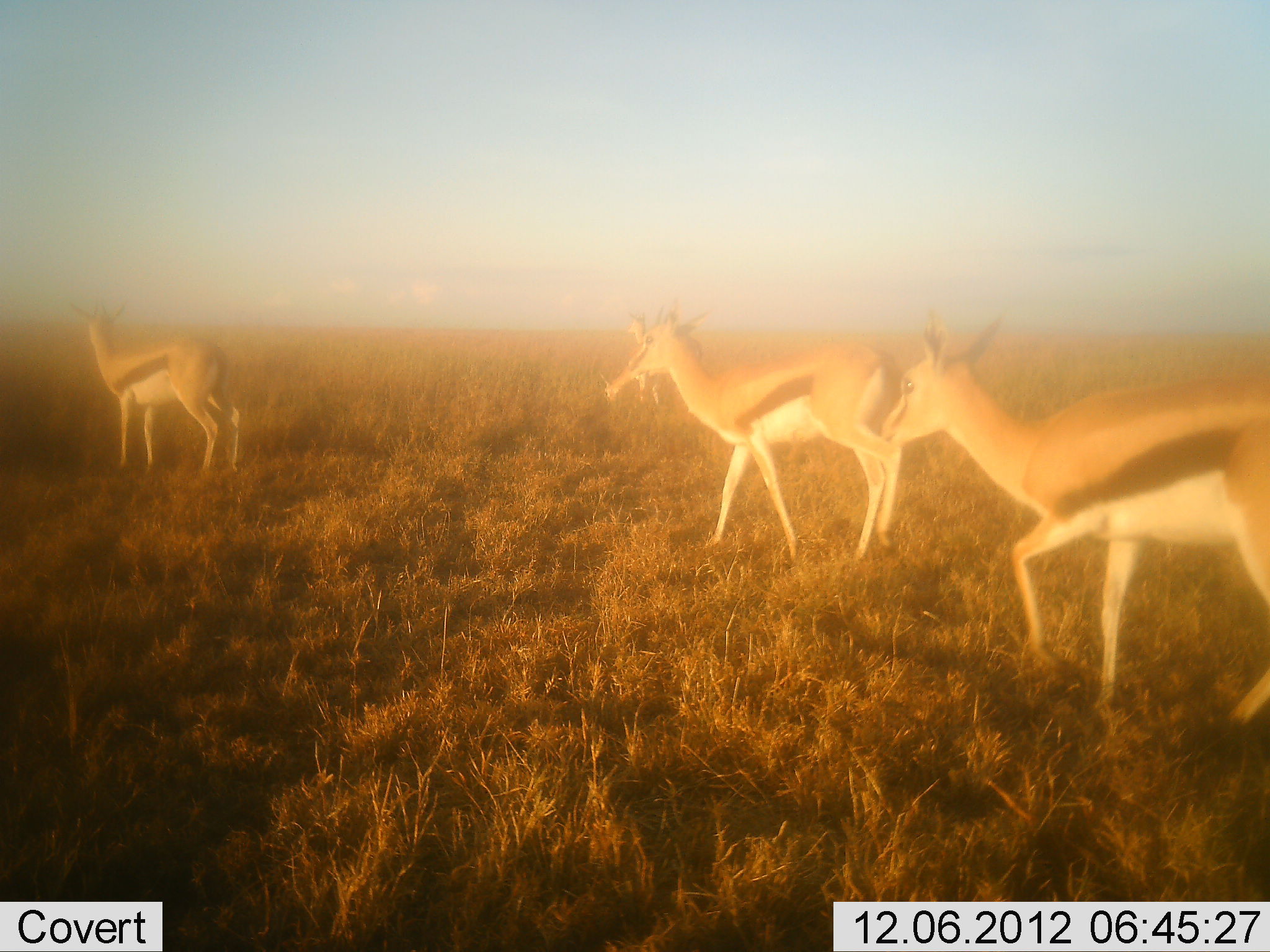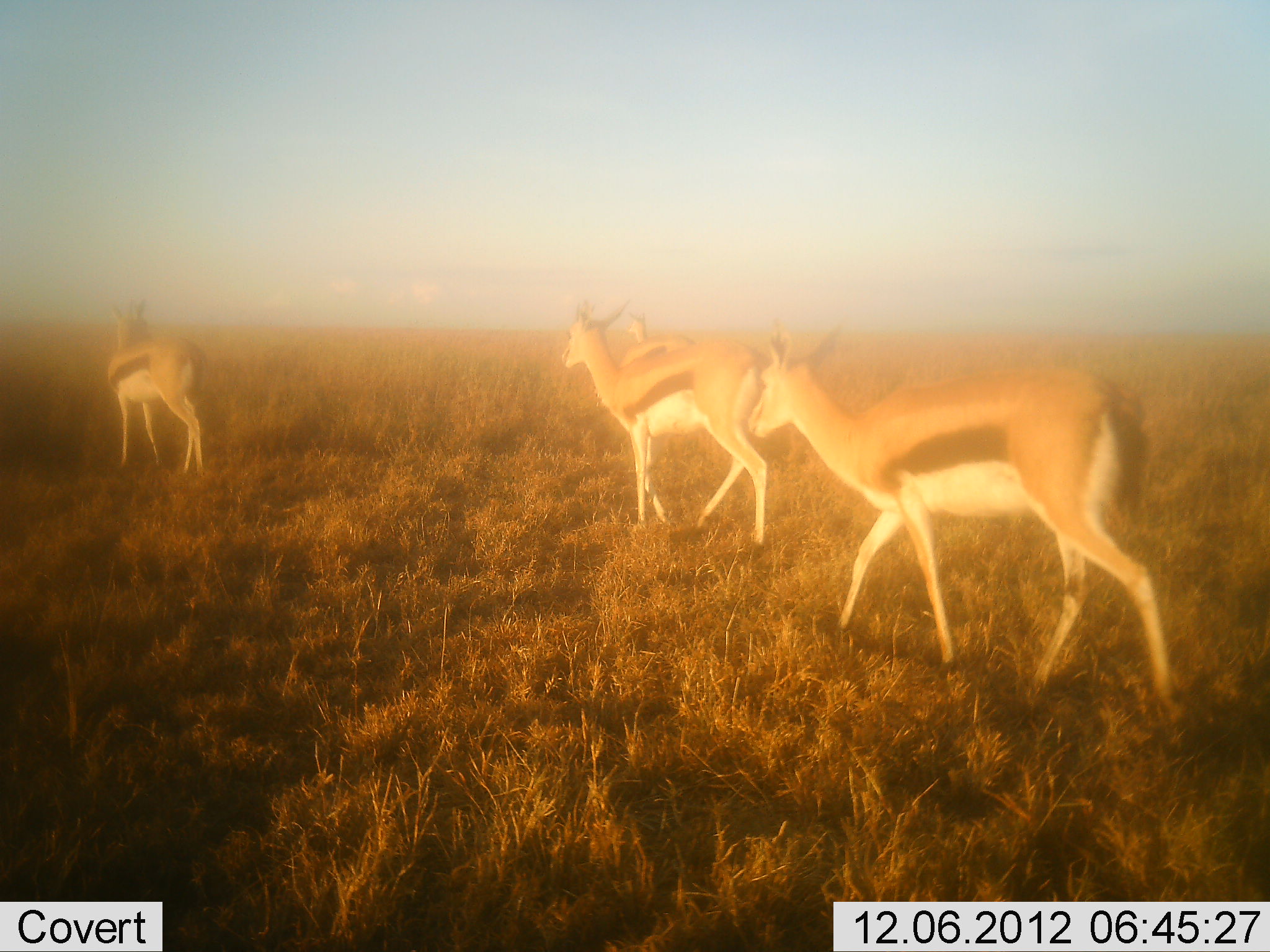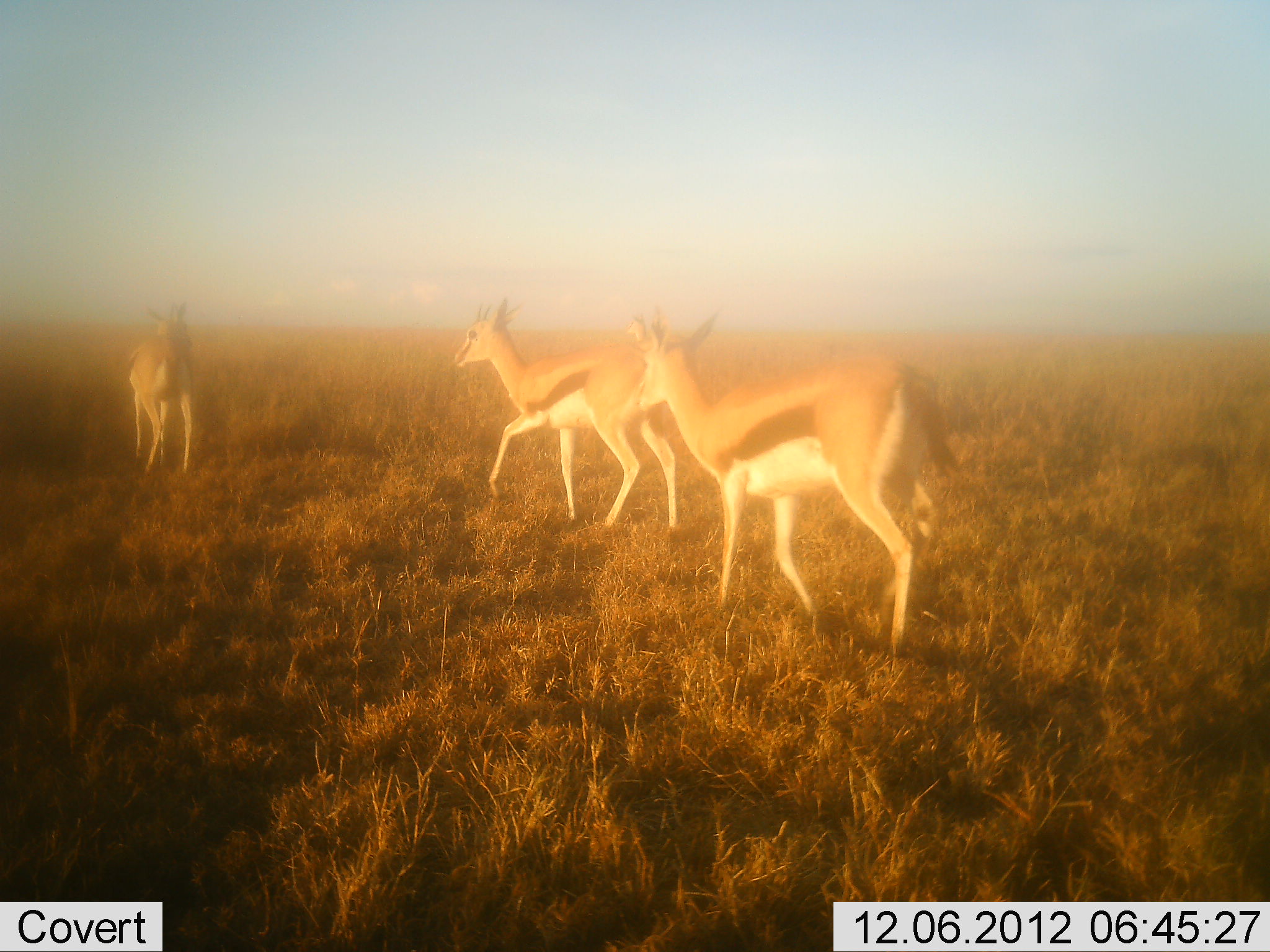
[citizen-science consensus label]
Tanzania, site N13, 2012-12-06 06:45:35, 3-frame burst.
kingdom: Animalia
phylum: Chordata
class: Mammalia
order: Artiodactyla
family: Bovidae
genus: Eudorcas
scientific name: Eudorcas thomsonii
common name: thomson's gazelle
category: gazellethomsons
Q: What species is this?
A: Gazellethomsons (thomson's gazelle) (Eudorcas thomsonii).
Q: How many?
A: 4.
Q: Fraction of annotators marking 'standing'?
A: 42%.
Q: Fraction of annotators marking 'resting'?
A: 4%.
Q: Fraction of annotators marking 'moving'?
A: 96%.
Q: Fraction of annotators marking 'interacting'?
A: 0%.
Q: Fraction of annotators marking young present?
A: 0%.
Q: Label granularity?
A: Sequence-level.